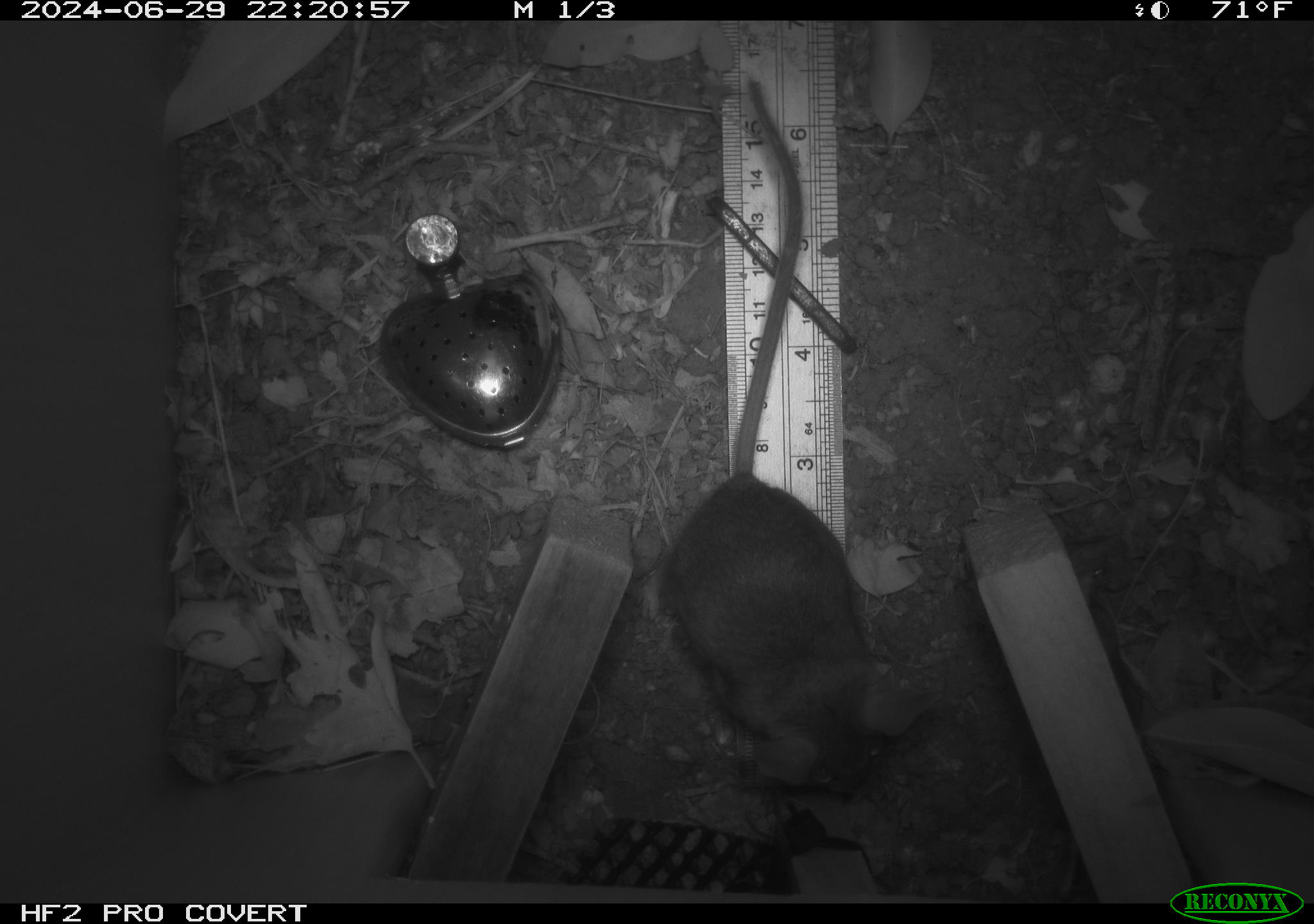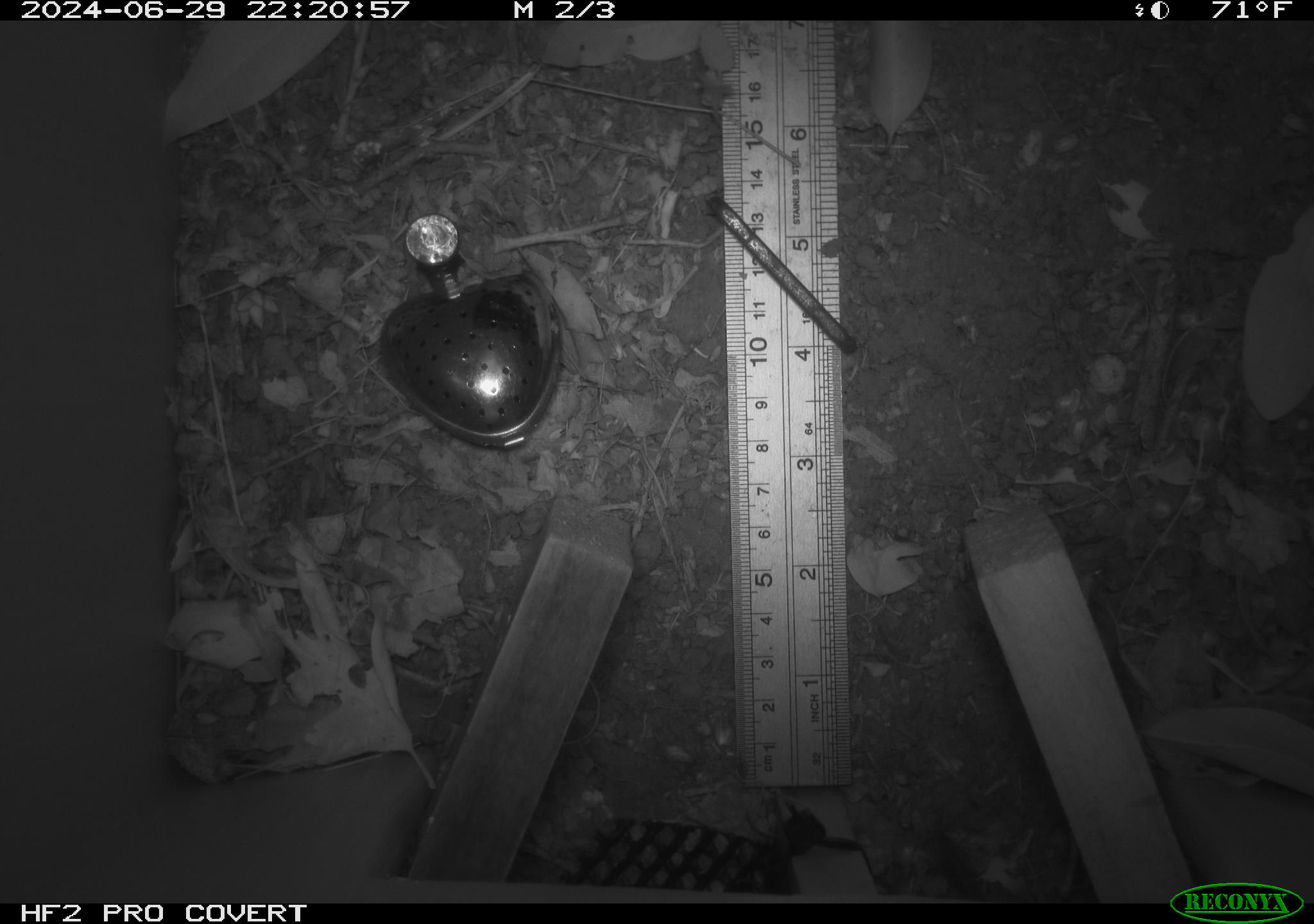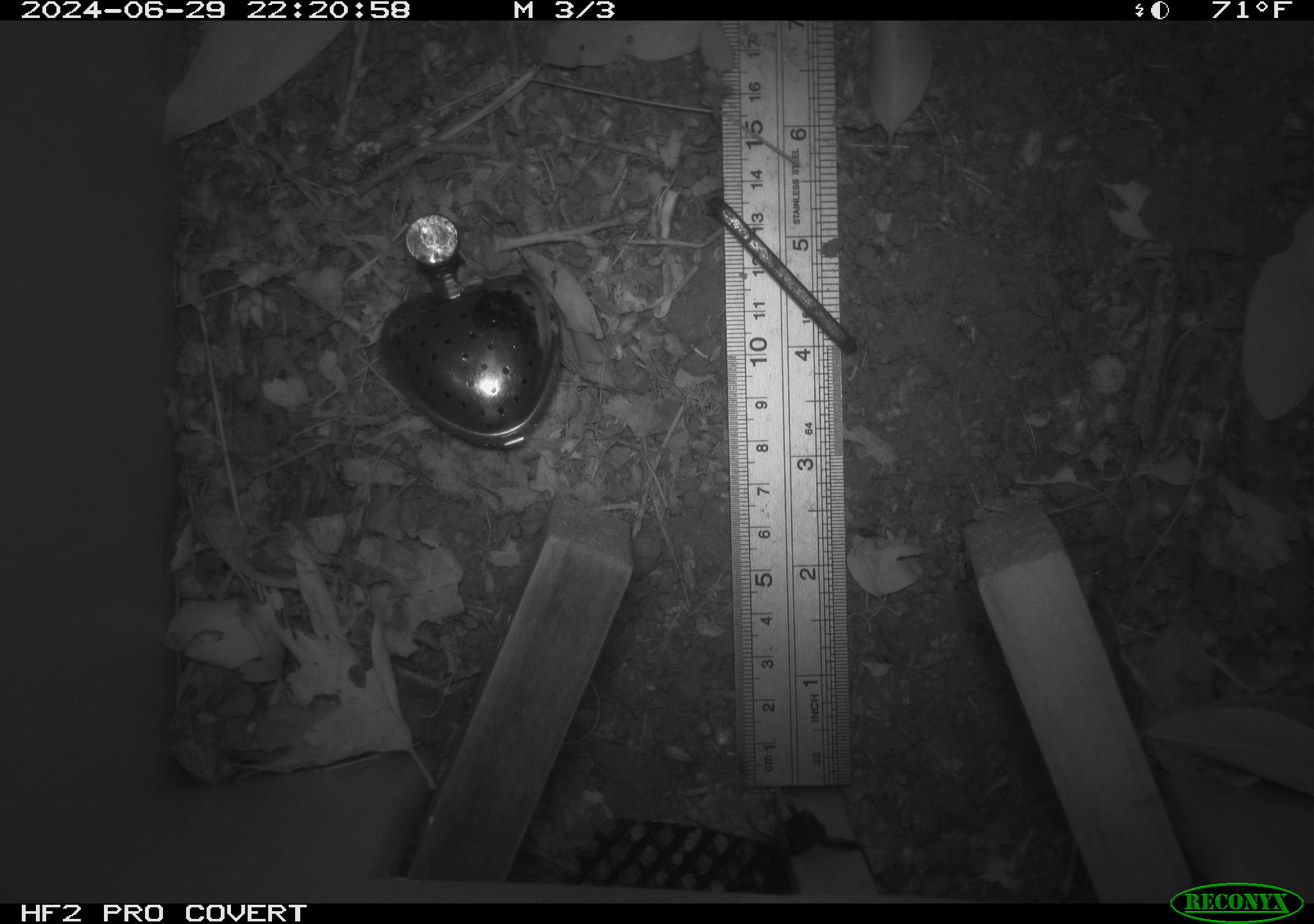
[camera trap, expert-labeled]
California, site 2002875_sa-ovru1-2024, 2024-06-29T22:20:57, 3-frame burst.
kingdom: Animalia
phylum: Chordata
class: Mammalia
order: Rodentia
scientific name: Rodentia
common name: rodent